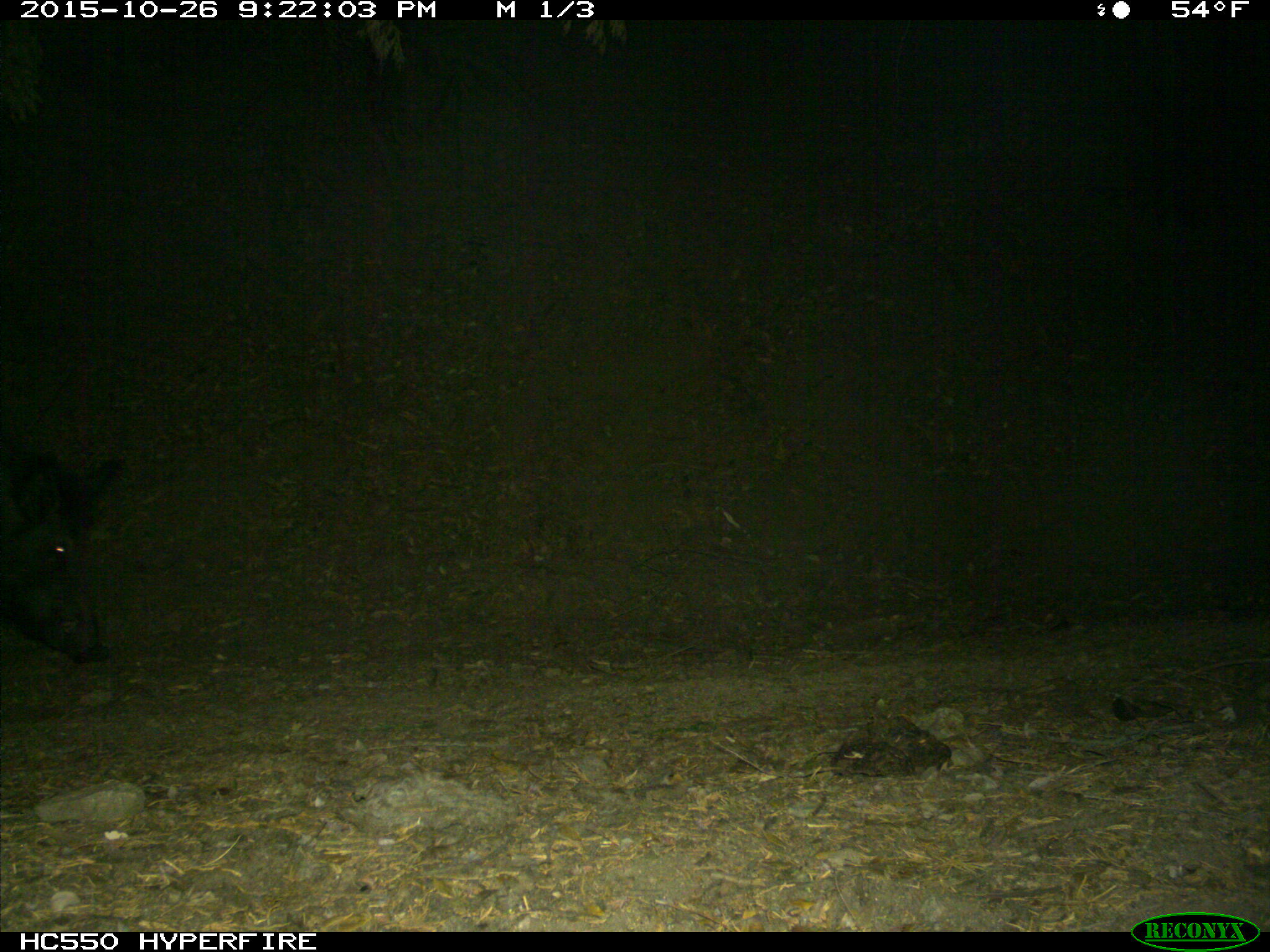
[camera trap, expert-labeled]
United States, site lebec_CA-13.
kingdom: Animalia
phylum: Chordata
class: Mammalia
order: Artiodactyla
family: Suidae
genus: Sus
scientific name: Sus scrofa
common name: wild boar